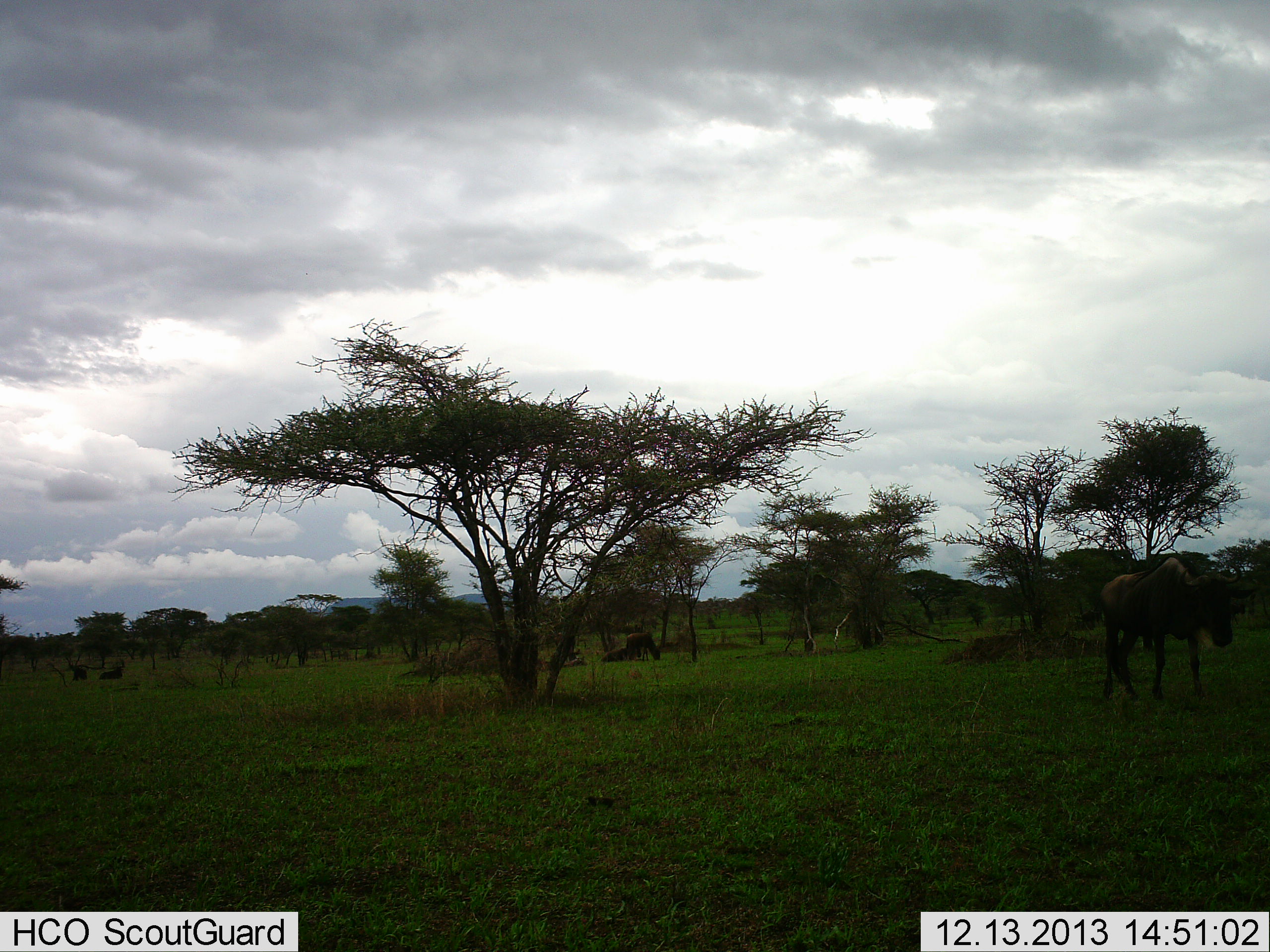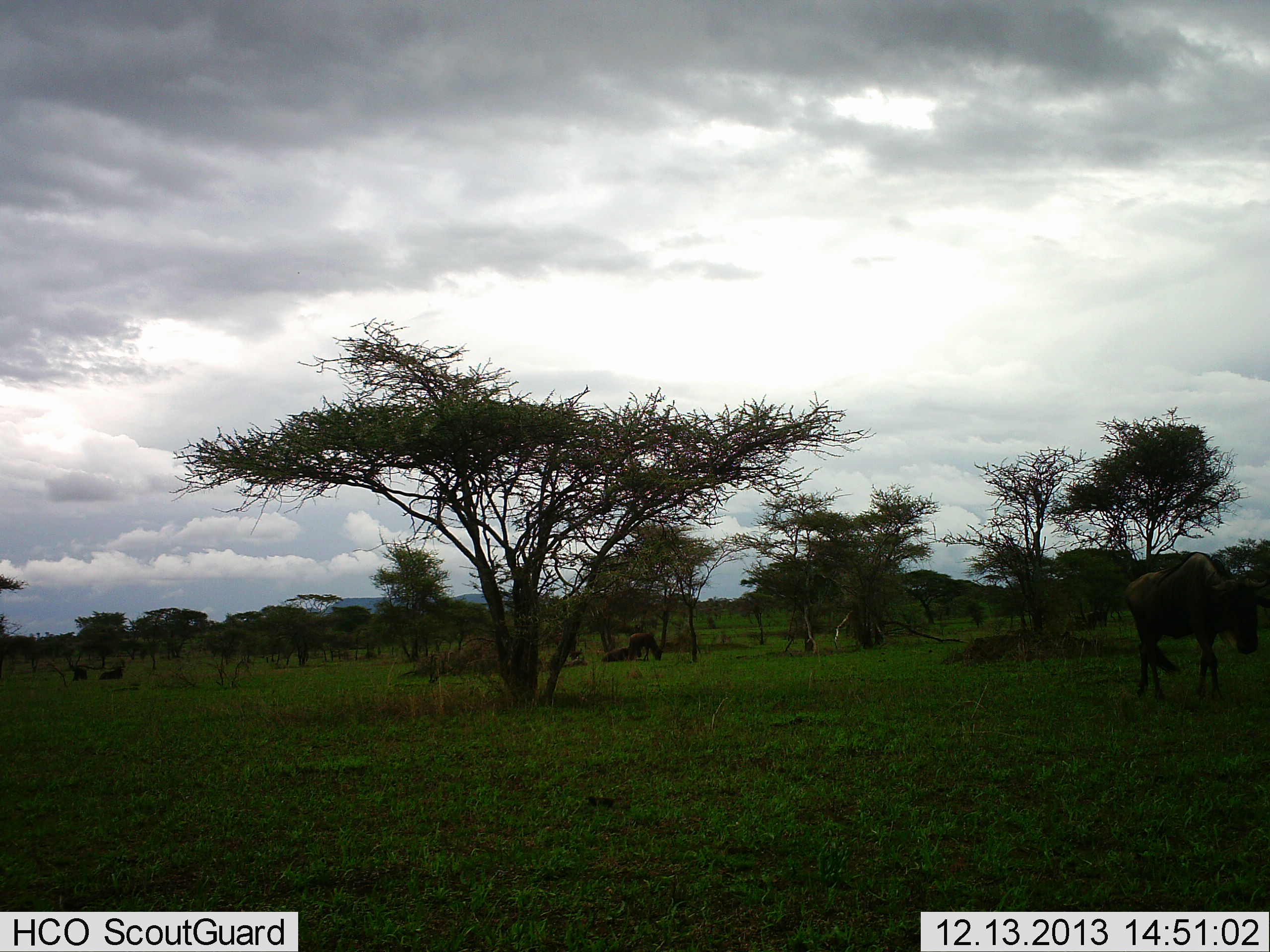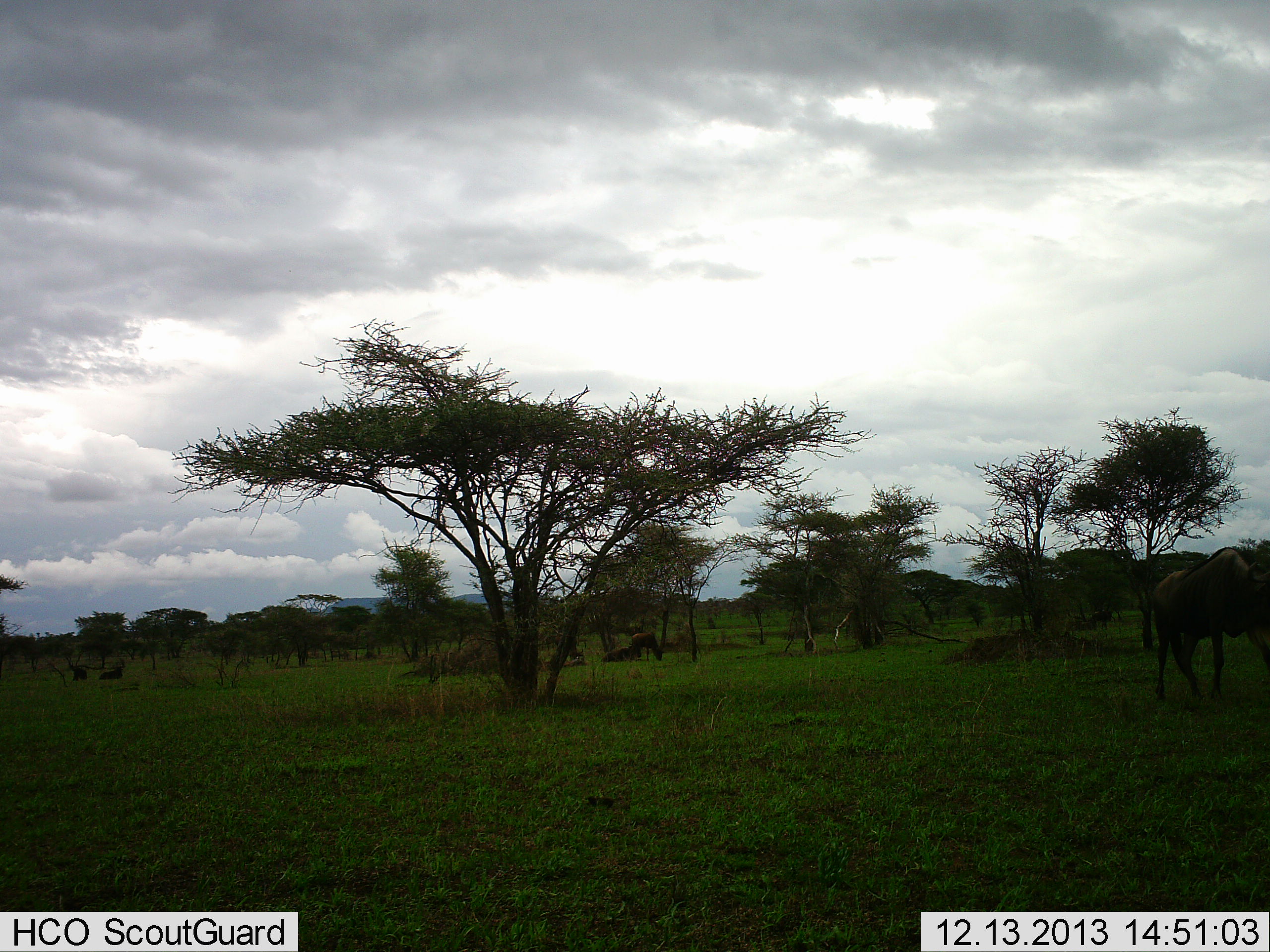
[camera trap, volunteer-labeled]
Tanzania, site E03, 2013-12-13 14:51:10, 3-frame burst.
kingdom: Animalia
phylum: Chordata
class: Mammalia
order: Artiodactyla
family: Bovidae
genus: Connochaetes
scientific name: Connochaetes taurinus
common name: blue wildebeest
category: wildebeest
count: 2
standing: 20%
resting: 20%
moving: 100%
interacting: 0%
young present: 0%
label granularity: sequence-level